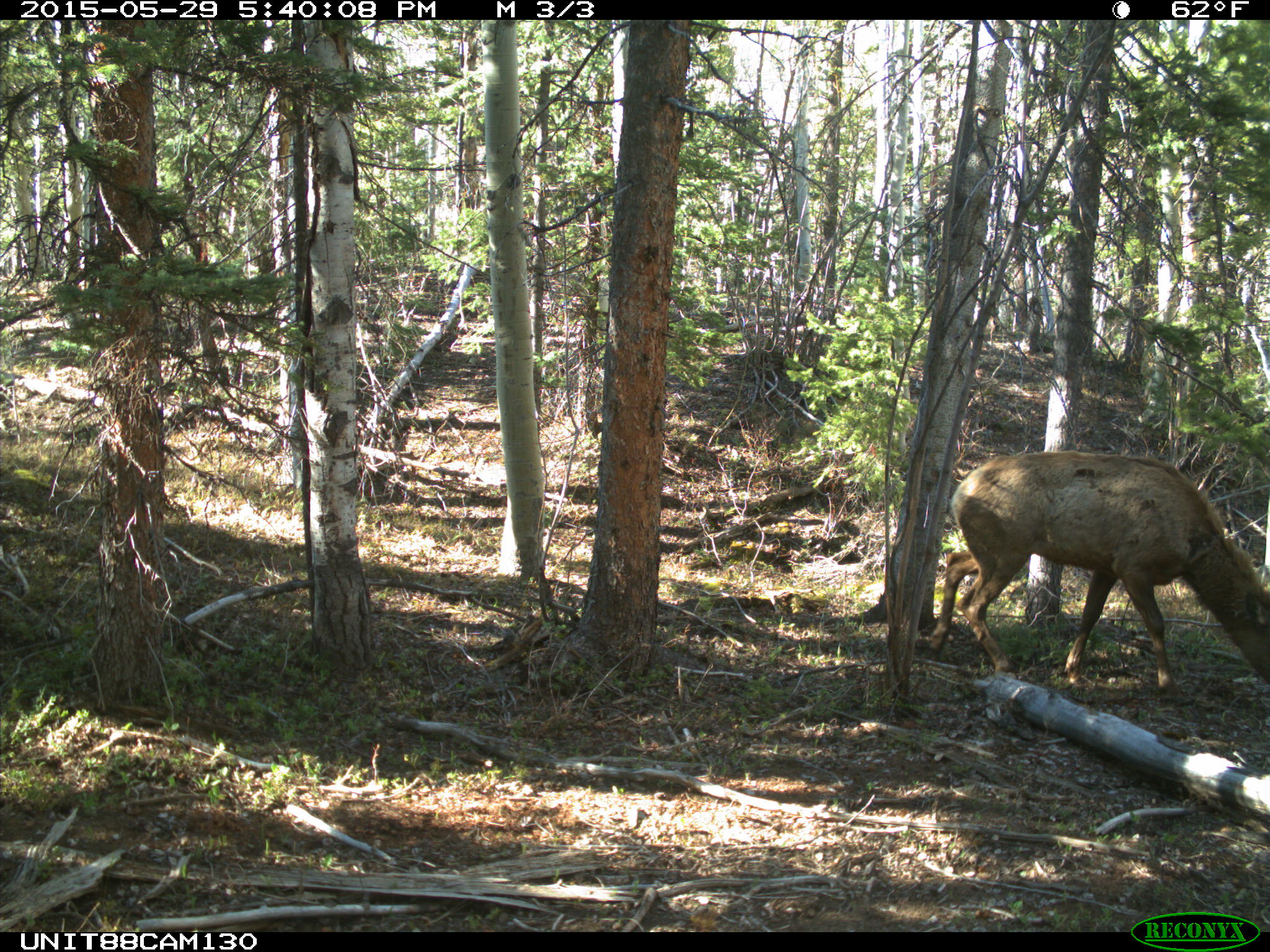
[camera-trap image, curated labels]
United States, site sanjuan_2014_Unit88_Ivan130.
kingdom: Animalia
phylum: Chordata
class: Mammalia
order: Artiodactyla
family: Cervidae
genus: Cervus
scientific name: Cervus elaphus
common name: red deer